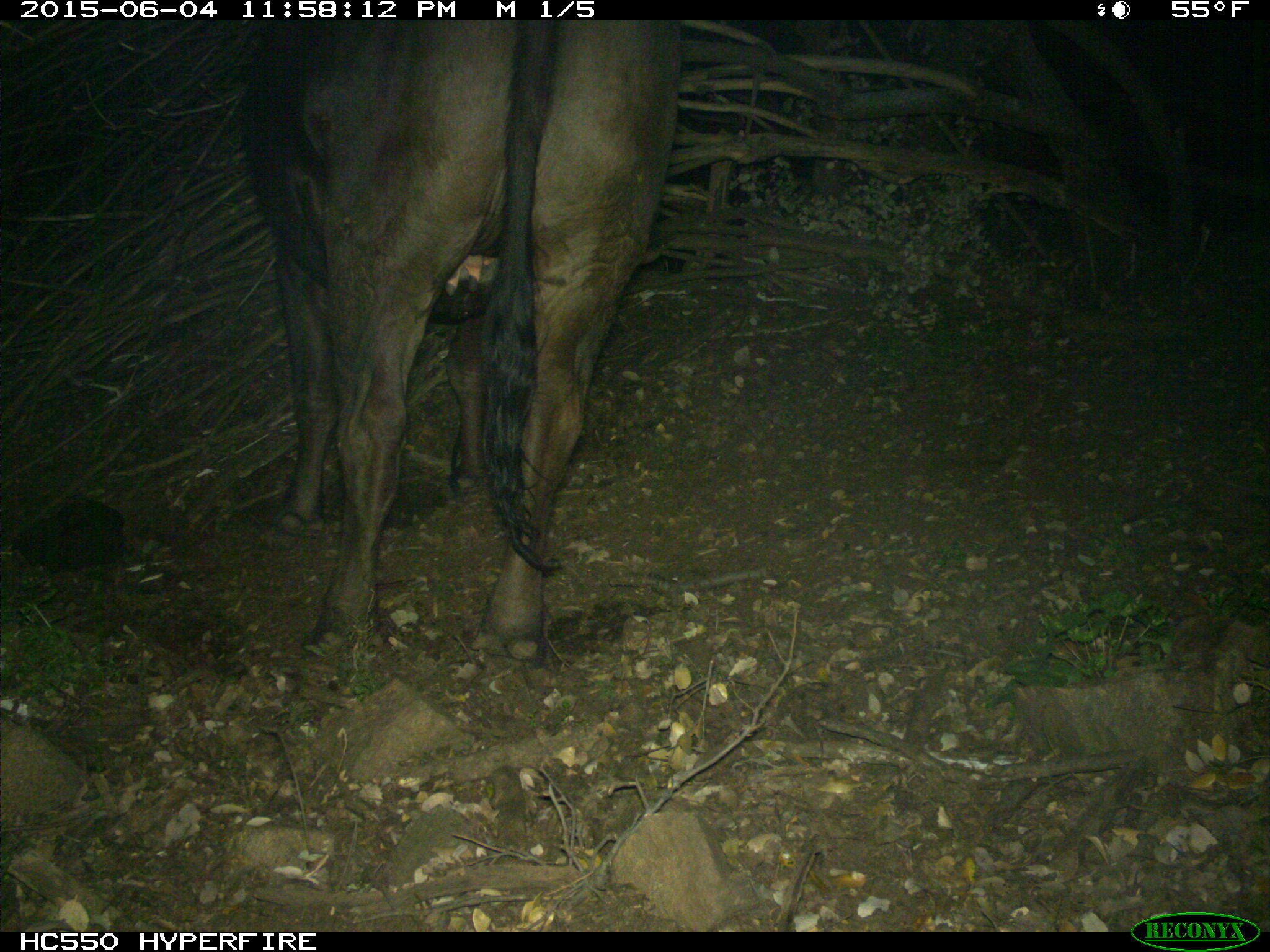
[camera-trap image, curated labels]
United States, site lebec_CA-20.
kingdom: Animalia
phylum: Chordata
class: Mammalia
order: Artiodactyla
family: Bovidae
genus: Bos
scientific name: Bos taurus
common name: domestic cow